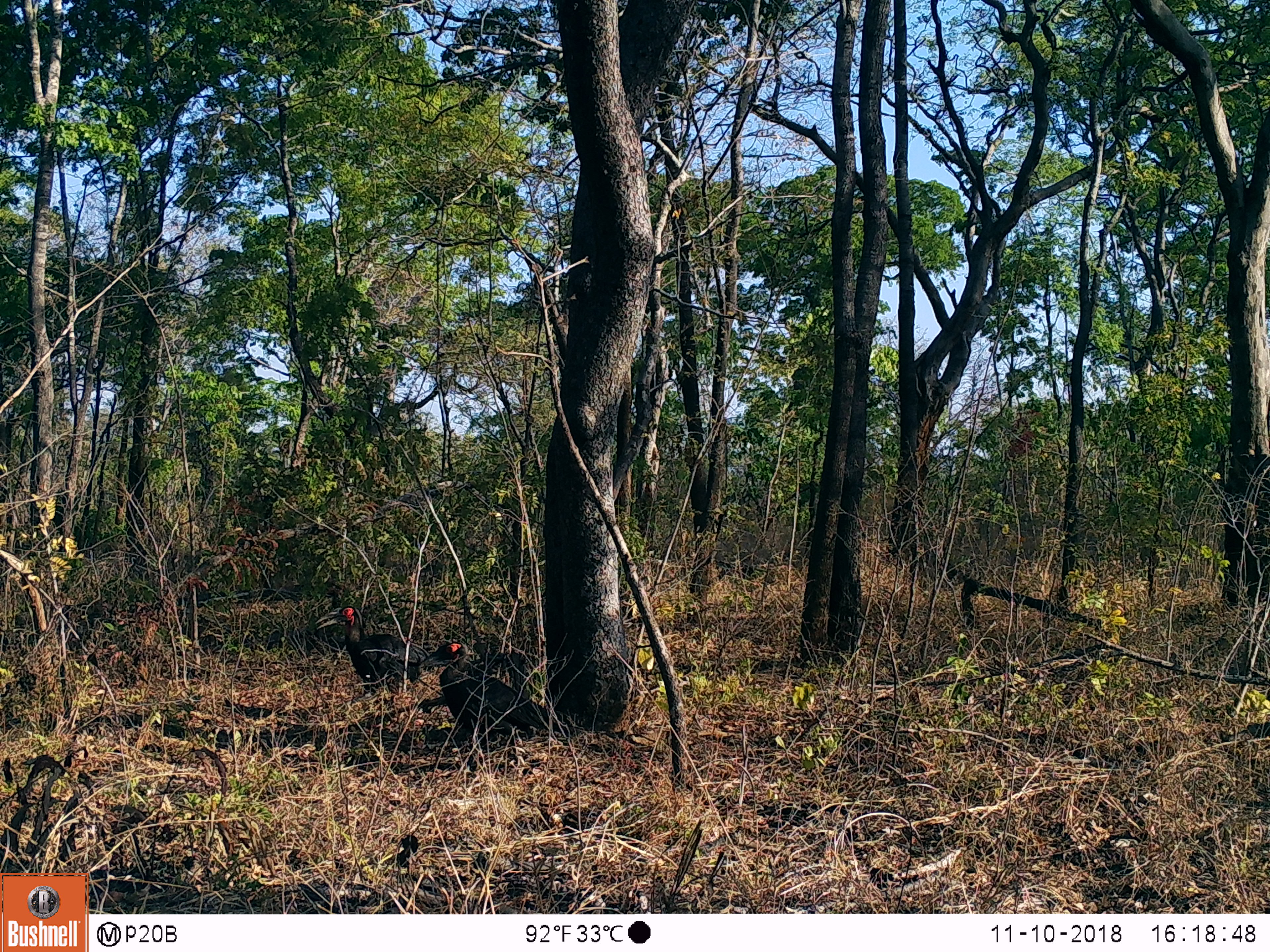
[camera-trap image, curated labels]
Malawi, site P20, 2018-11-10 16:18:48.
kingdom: Animalia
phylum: Chordata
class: Aves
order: Bucerotiformes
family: Bucorvidae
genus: Bucorvus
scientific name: Bucorvus leadbeateri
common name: southern ground hornbill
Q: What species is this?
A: Southern ground hornbill (Bucorvus leadbeateri).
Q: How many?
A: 2.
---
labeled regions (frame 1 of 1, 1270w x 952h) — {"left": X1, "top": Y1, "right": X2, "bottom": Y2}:
southern ground hornbill: {"left": 416, "top": 637, "right": 576, "bottom": 745}; {"left": 305, "top": 598, "right": 429, "bottom": 711}